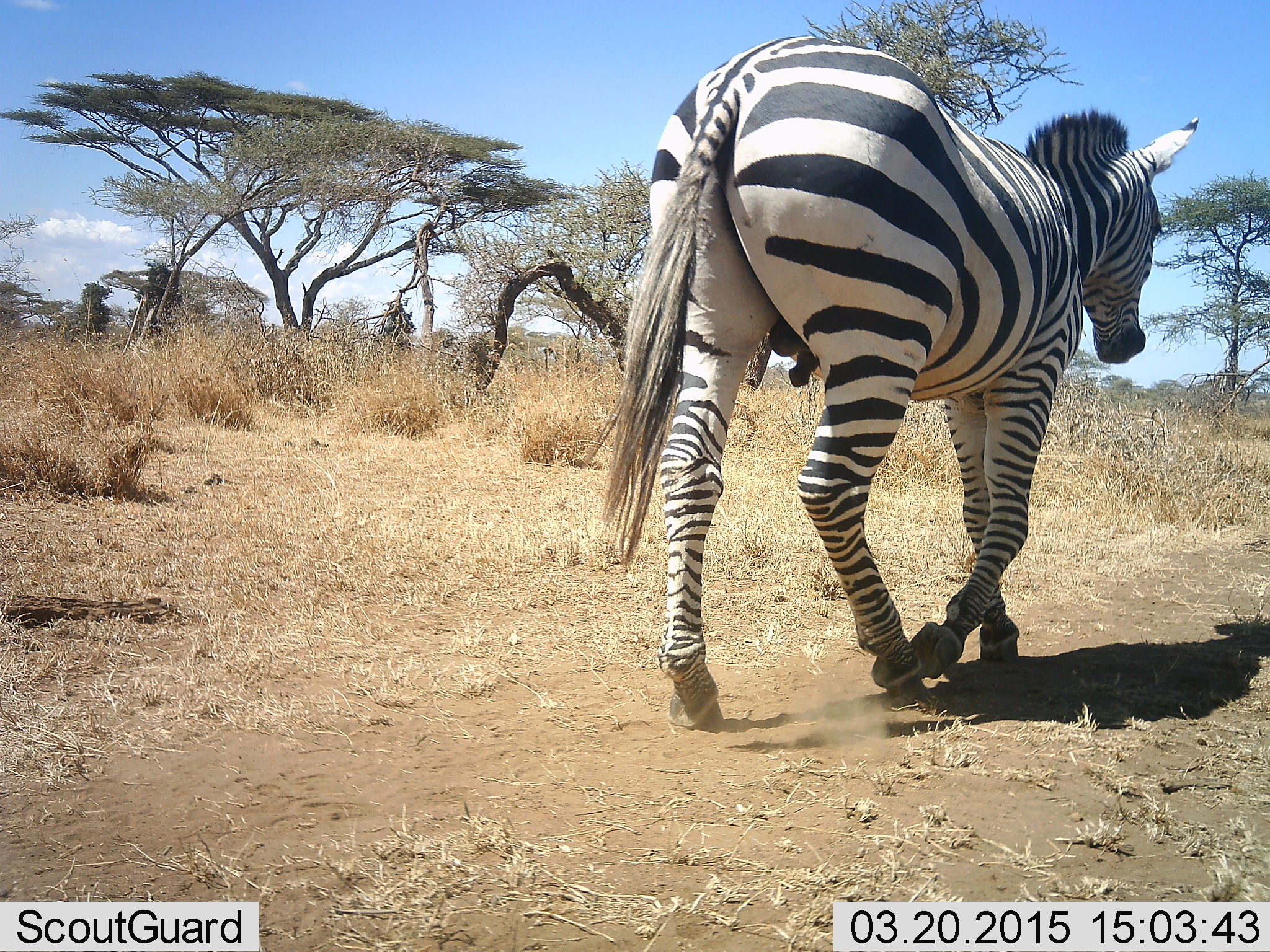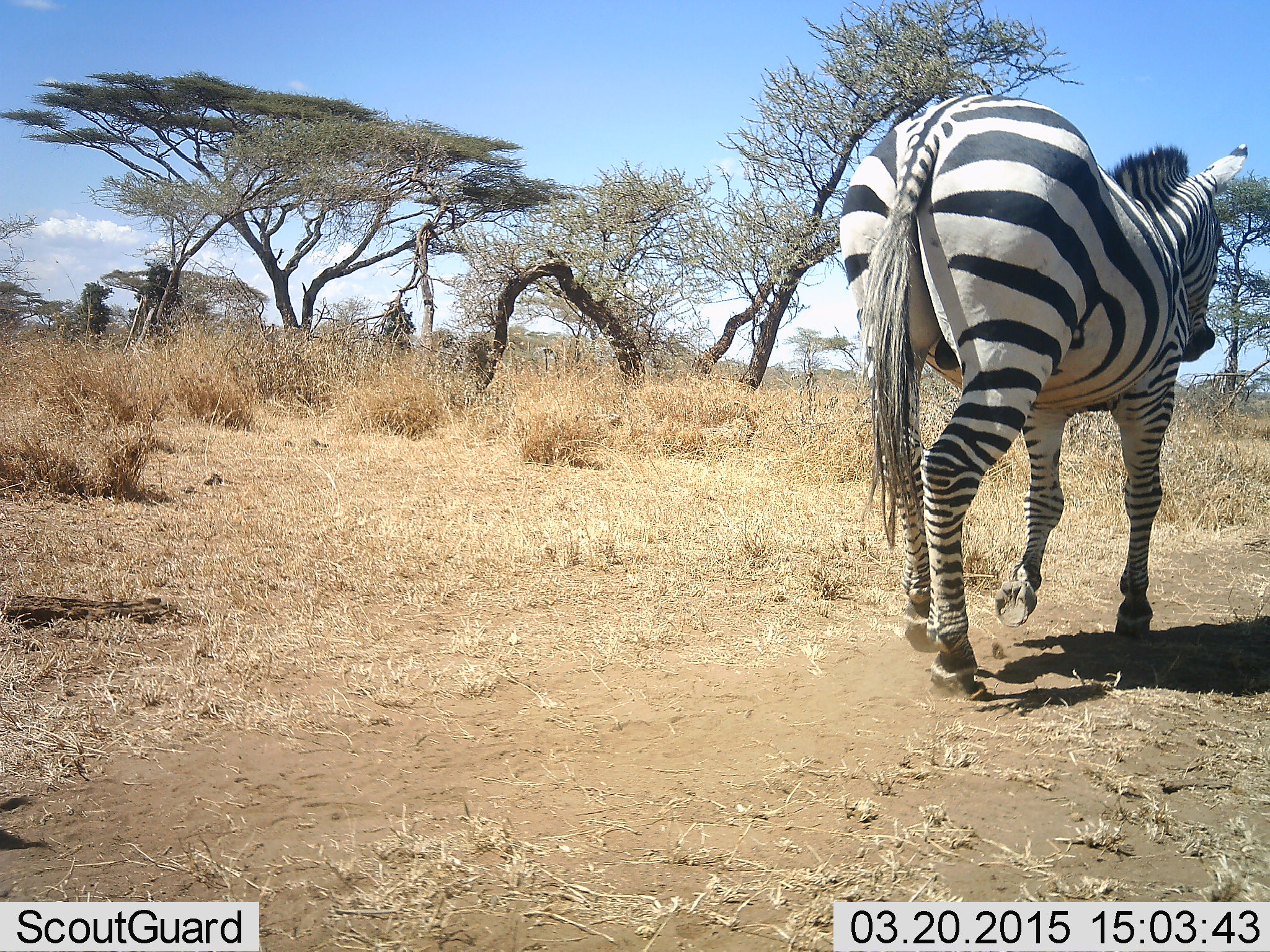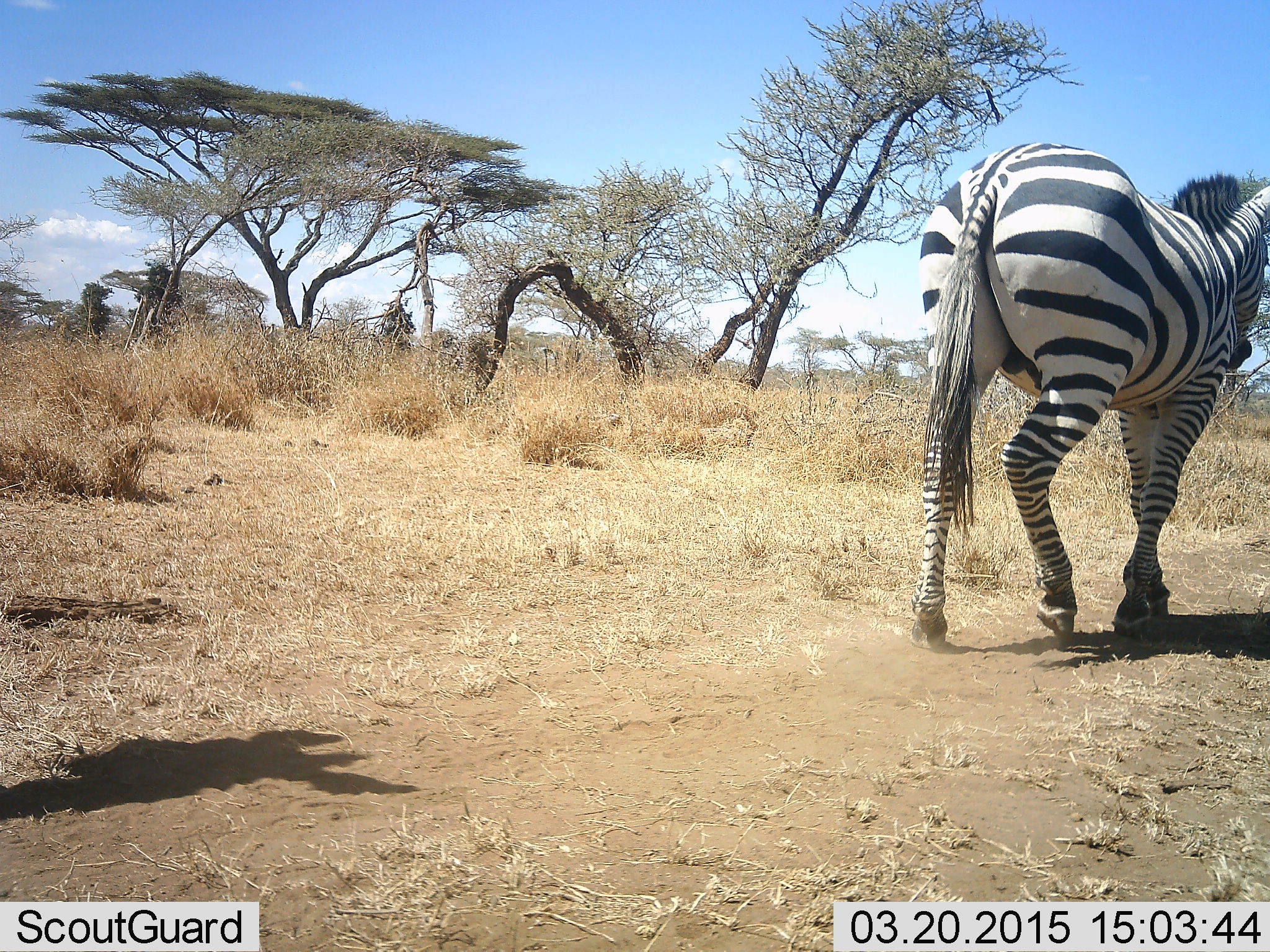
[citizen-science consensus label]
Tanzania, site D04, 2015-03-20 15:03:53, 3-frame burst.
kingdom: Animalia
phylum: Chordata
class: Mammalia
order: Perissodactyla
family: Equidae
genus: Equus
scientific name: Equus quagga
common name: plains zebra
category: zebra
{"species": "zebra (plains zebra) (Equus quagga)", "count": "1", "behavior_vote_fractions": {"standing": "10%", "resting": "0%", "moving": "100%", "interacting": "0%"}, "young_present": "0%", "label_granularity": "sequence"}